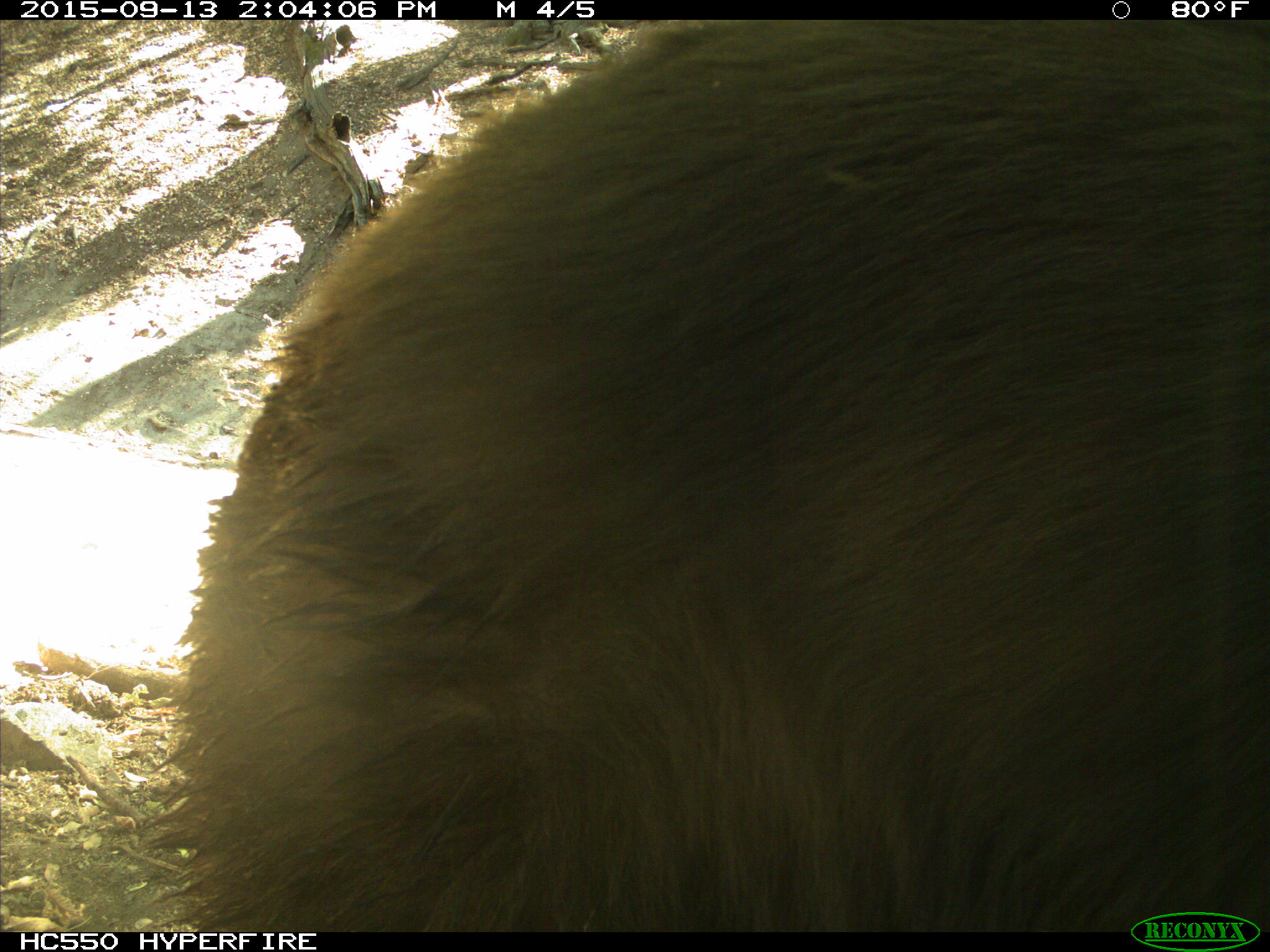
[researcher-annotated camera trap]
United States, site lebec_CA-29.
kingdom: Animalia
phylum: Chordata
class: Mammalia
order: Carnivora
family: Ursidae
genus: Ursus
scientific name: Ursus americanus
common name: american black bear